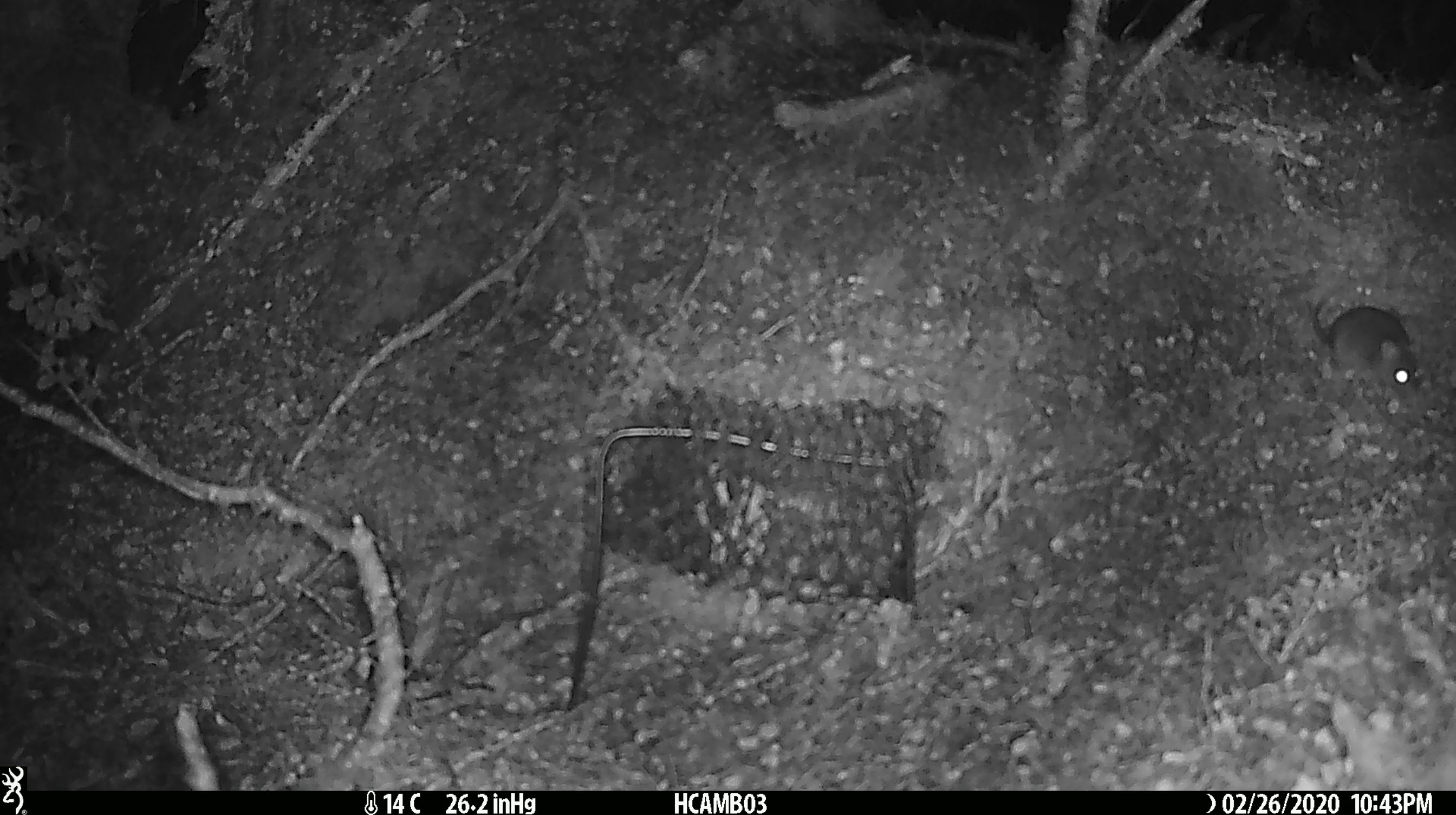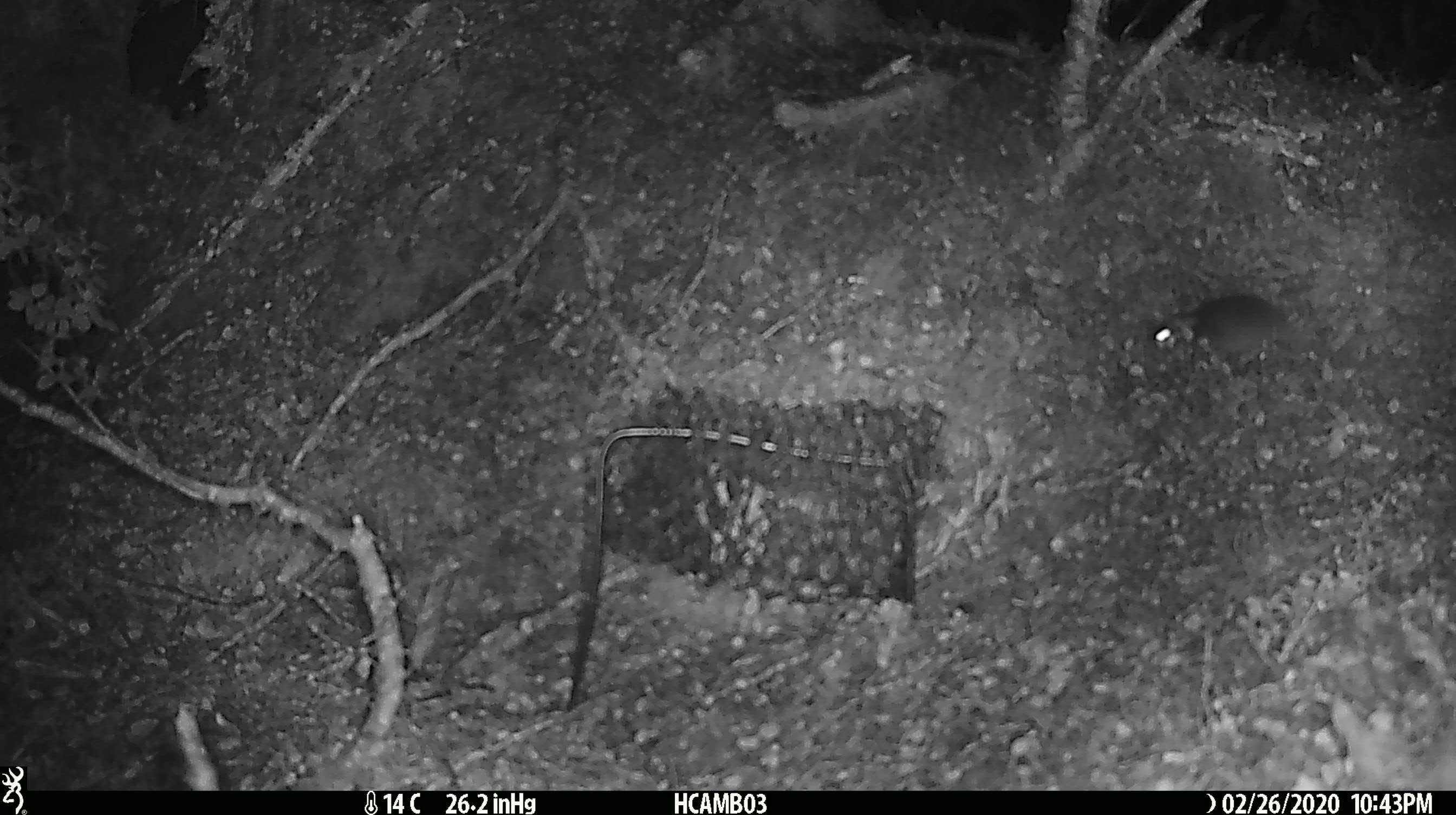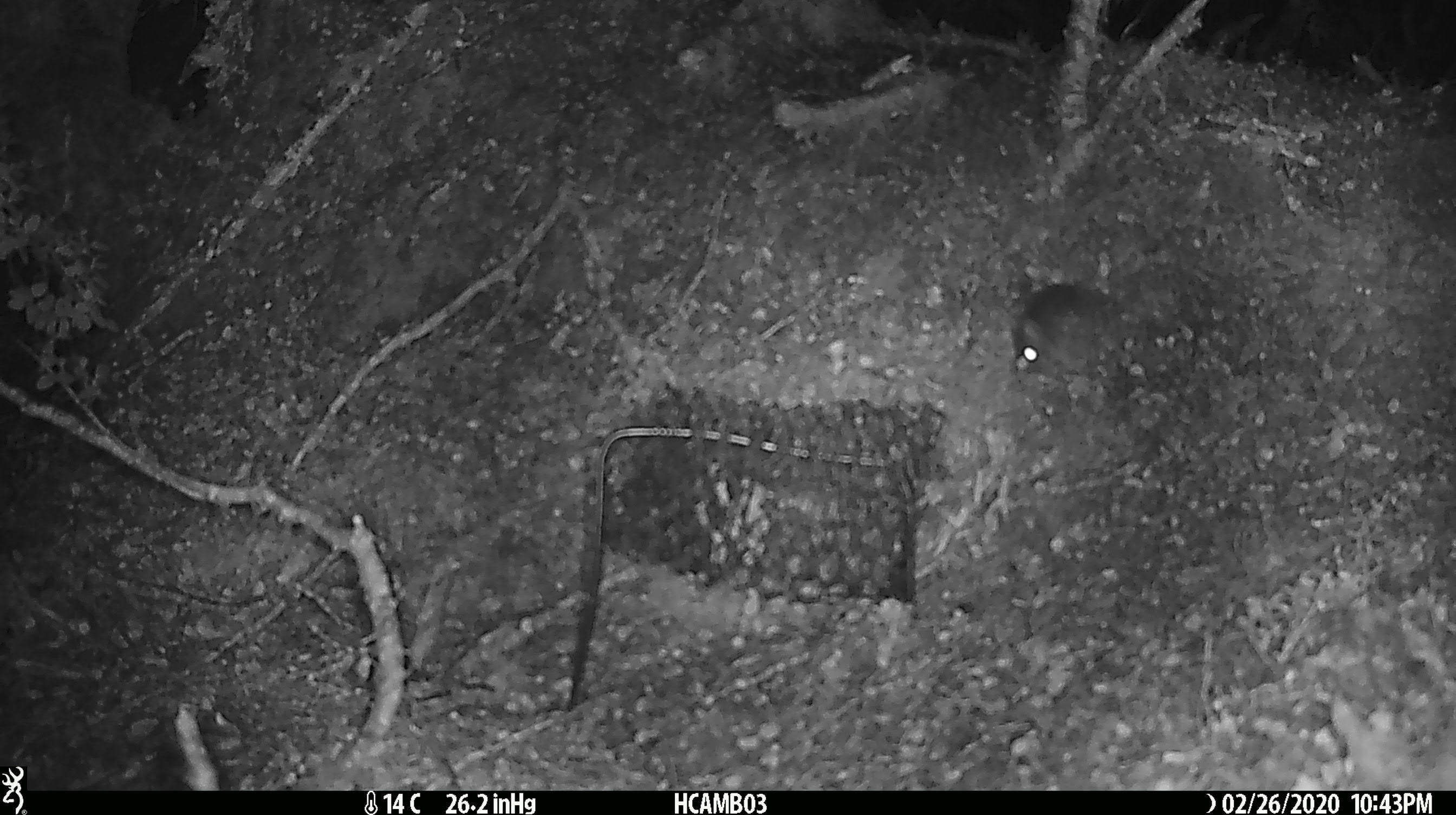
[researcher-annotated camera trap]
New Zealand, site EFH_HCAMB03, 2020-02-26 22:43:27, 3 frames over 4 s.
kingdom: Animalia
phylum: Chordata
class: Mammalia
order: Rodentia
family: Muridae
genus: Mus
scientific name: Mus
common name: mouse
Mouse (Mus).